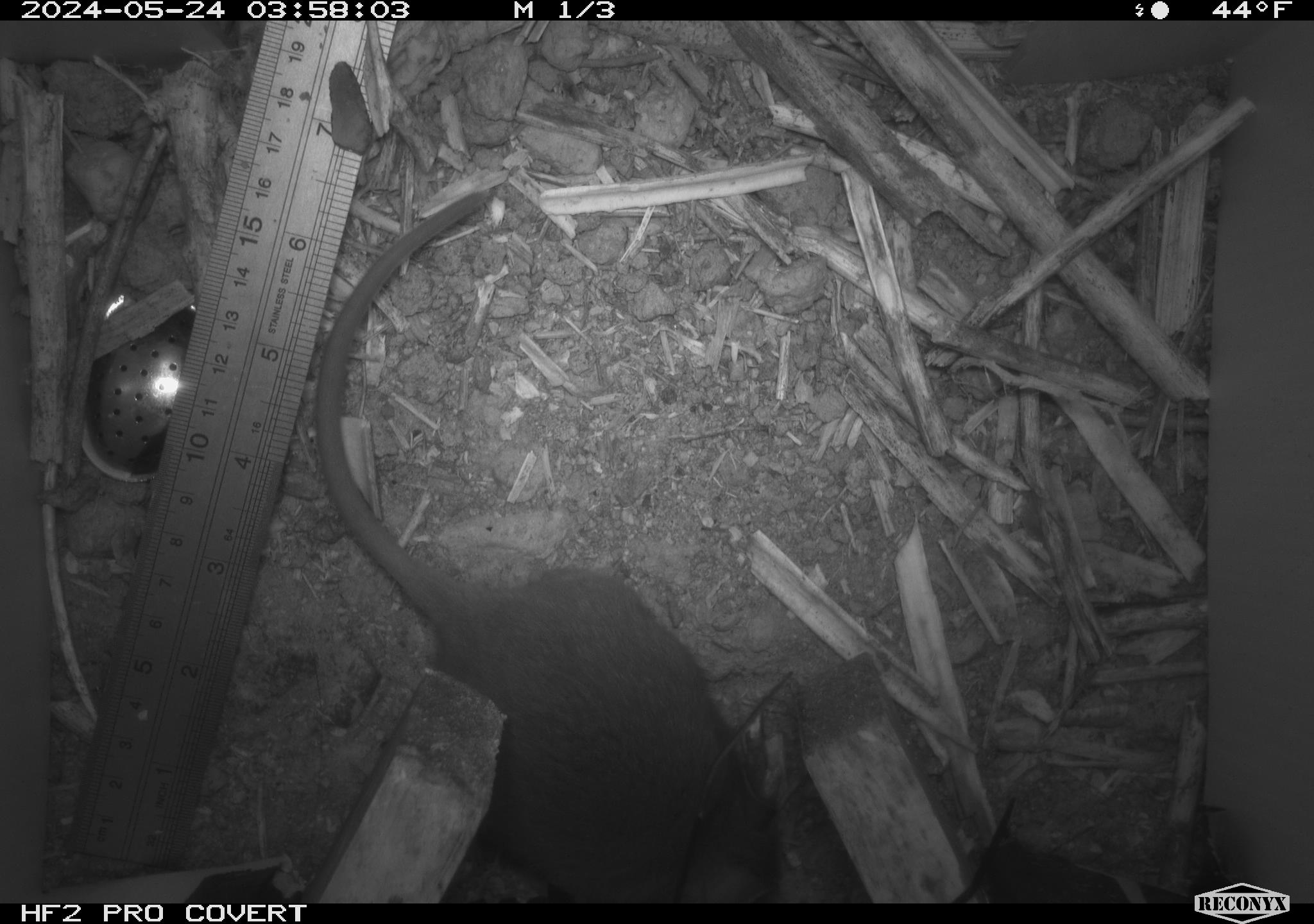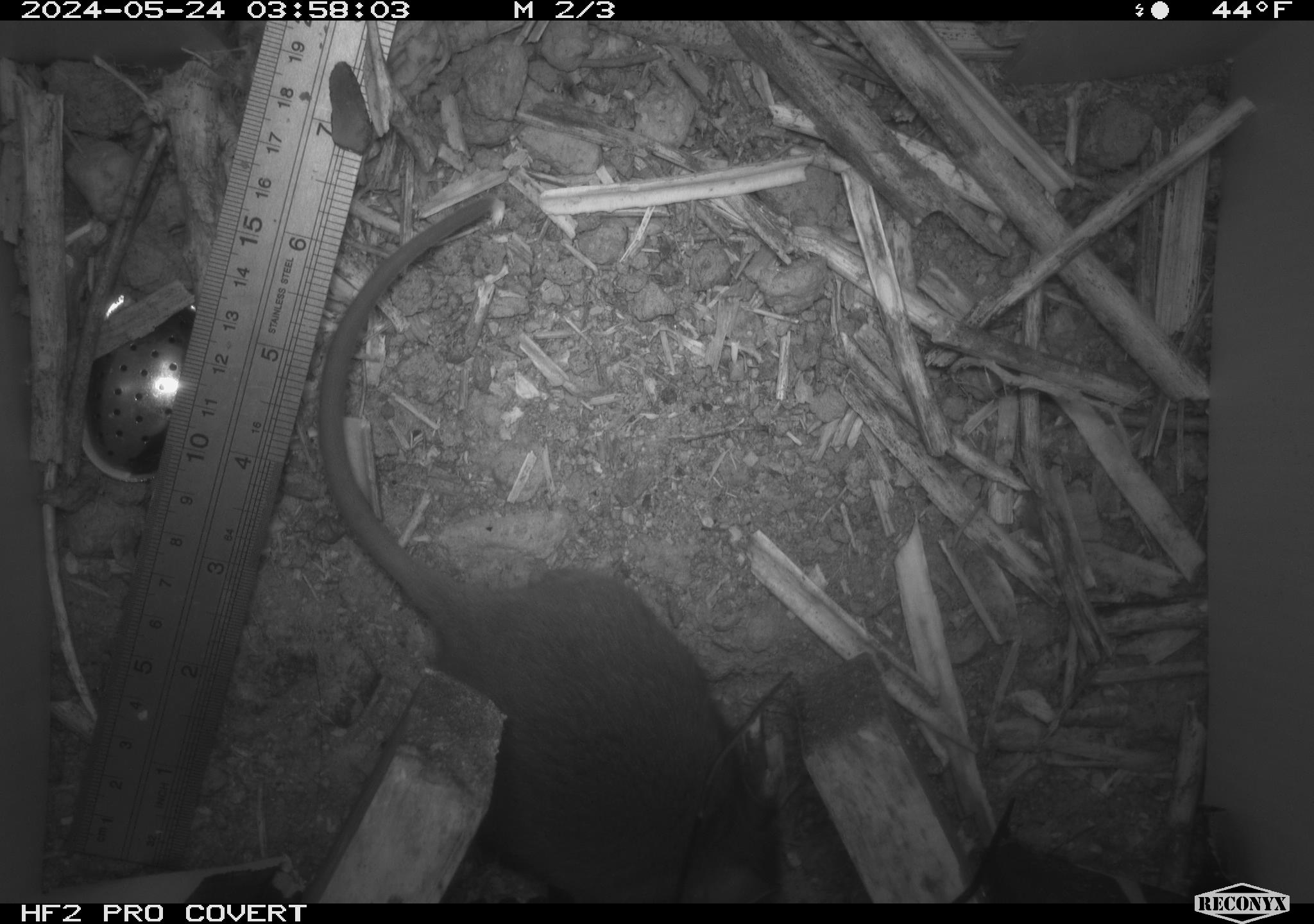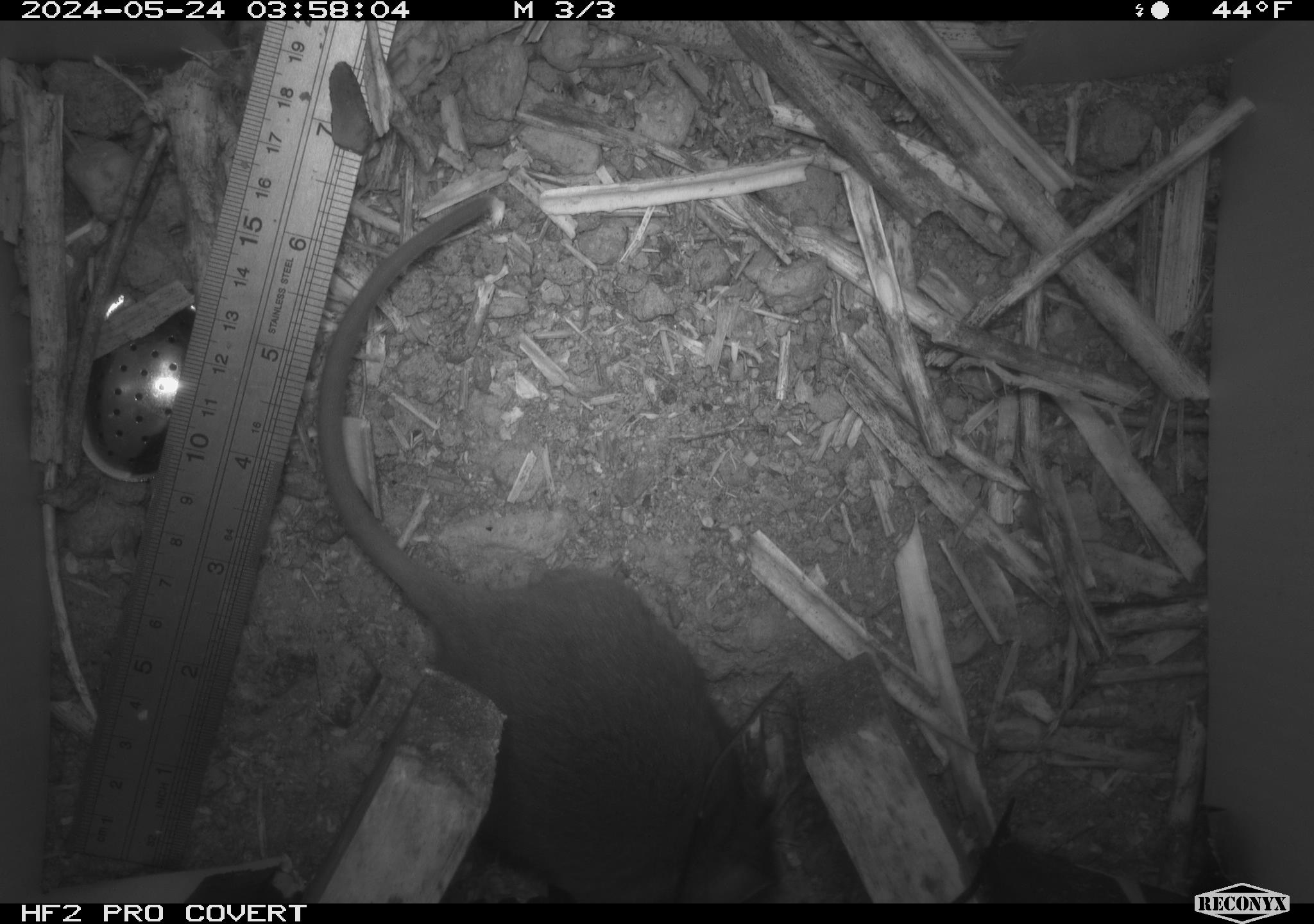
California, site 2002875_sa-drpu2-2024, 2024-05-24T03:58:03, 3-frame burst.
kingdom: Animalia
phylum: Chordata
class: Mammalia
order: Rodentia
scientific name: Rodentia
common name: rodent